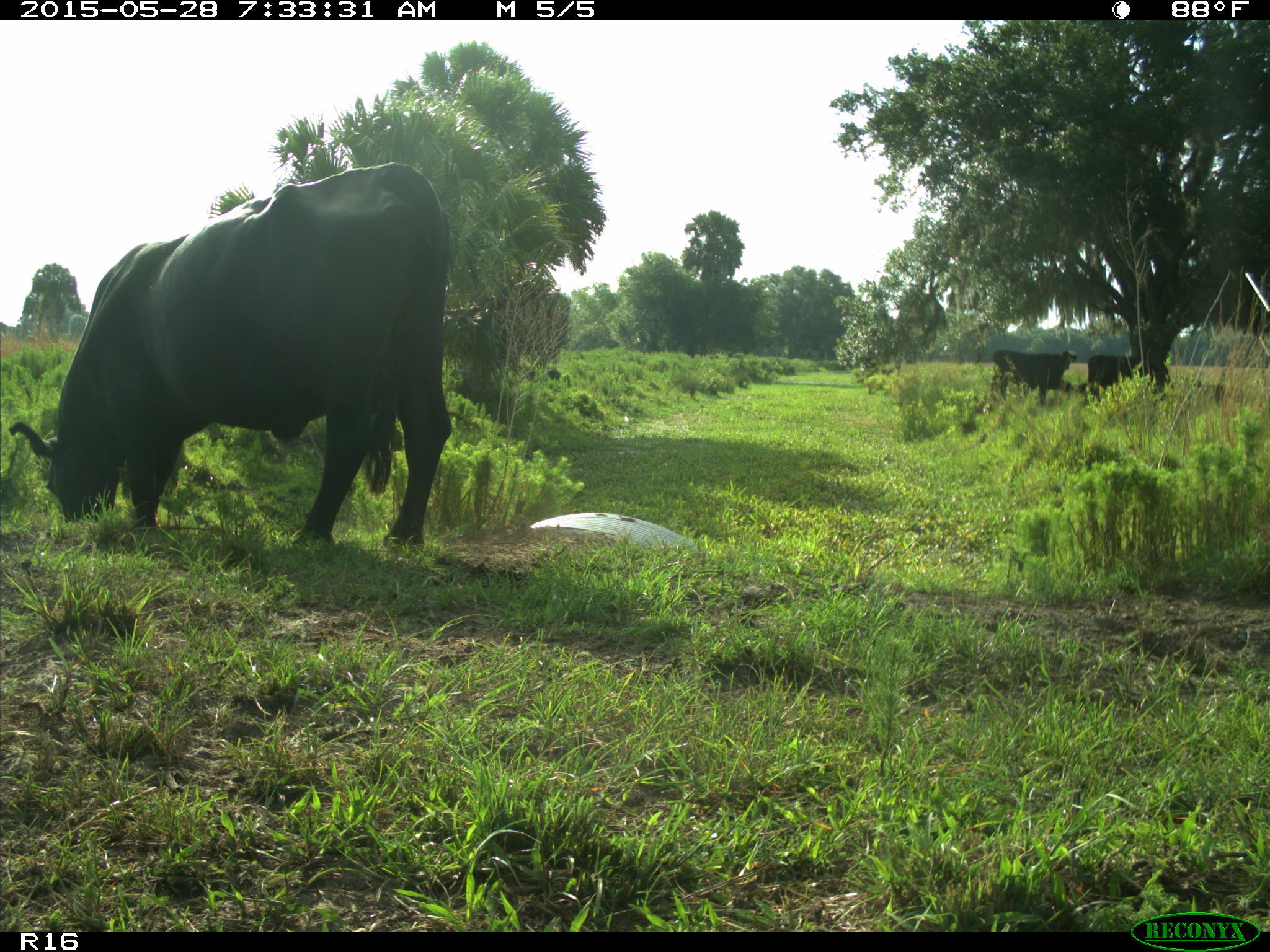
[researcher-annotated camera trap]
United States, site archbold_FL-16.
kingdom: Animalia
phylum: Chordata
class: Mammalia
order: Artiodactyla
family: Bovidae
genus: Bos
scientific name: Bos taurus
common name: domestic cow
Bos taurus (domestic cow).